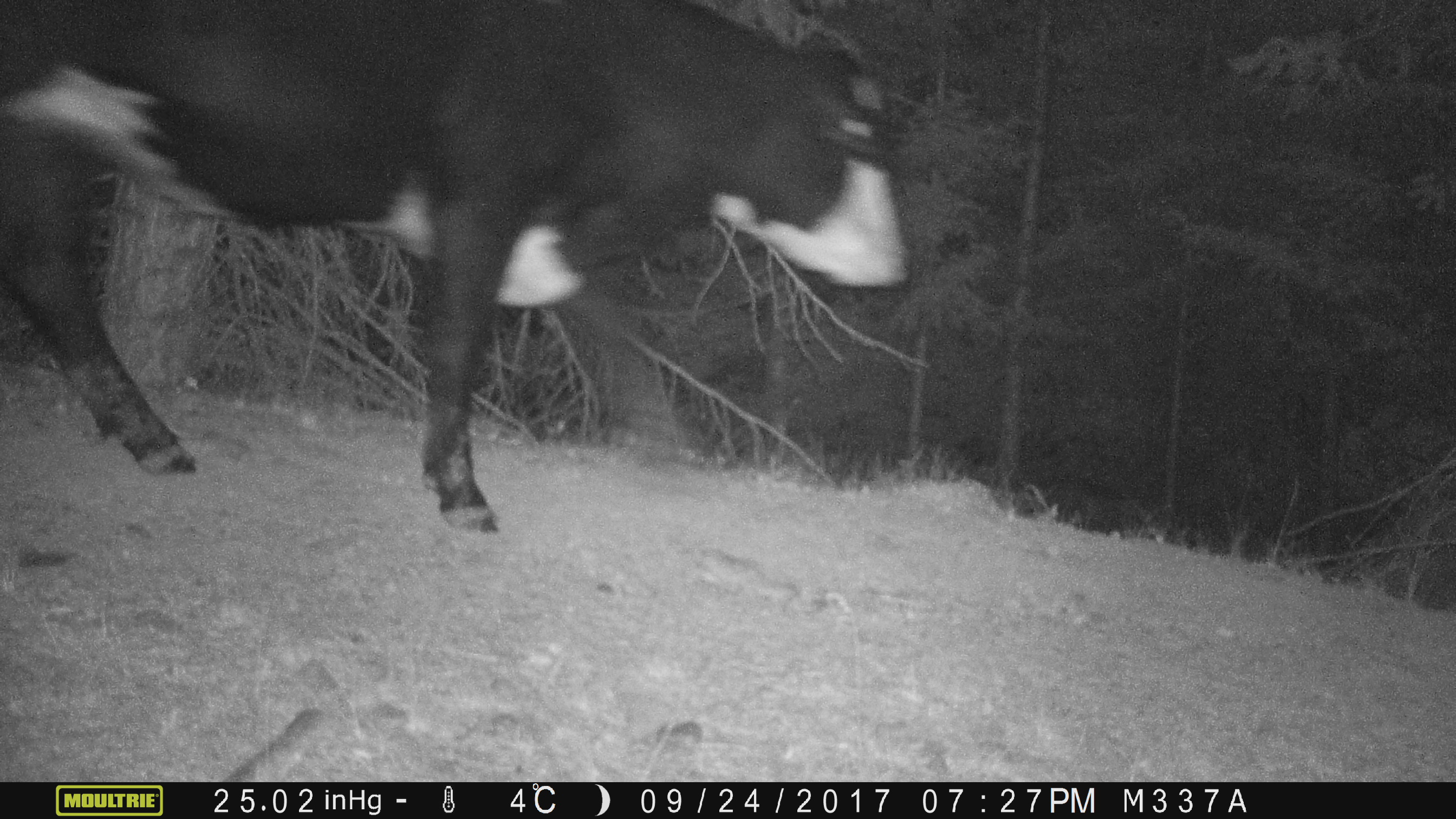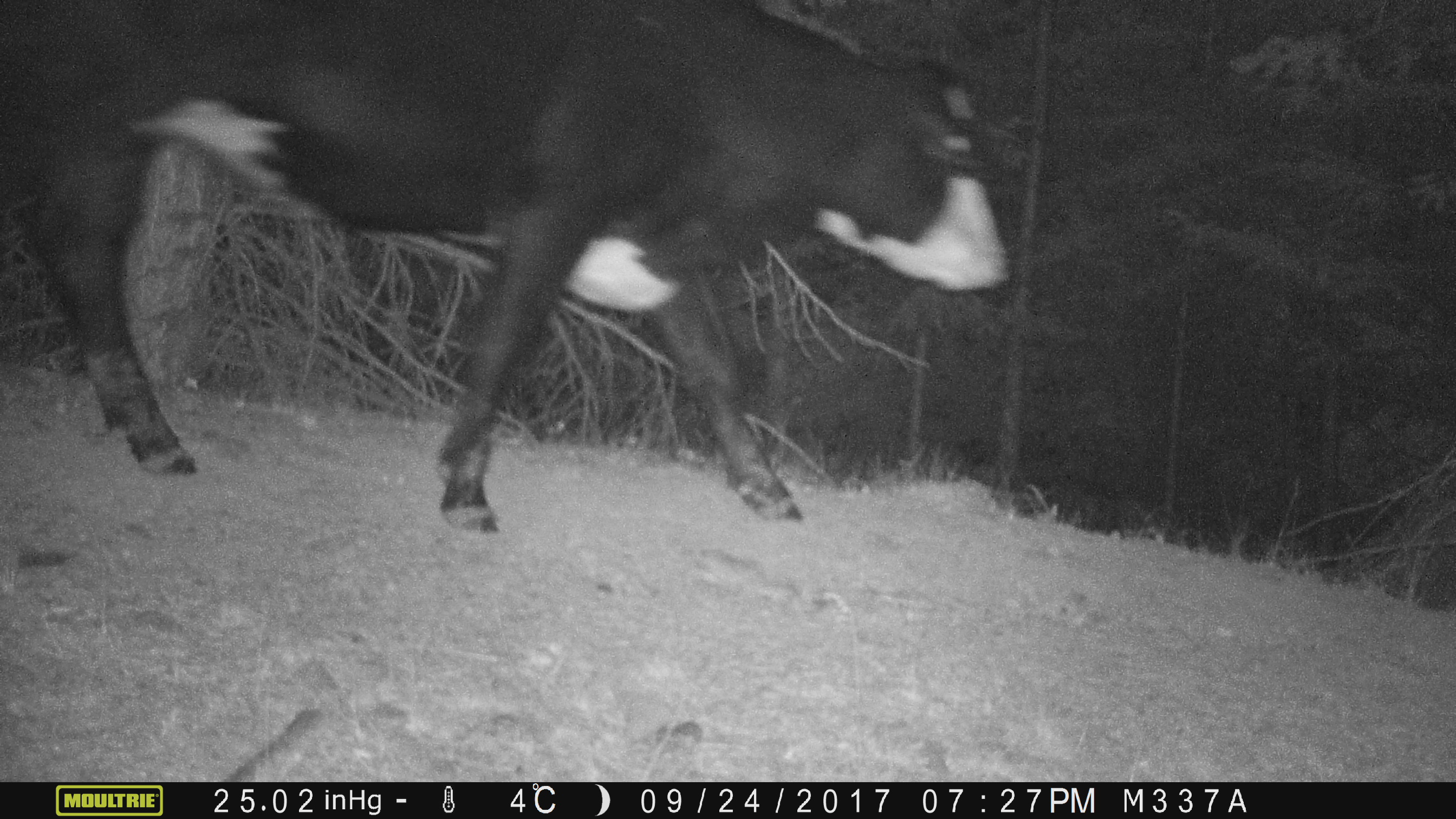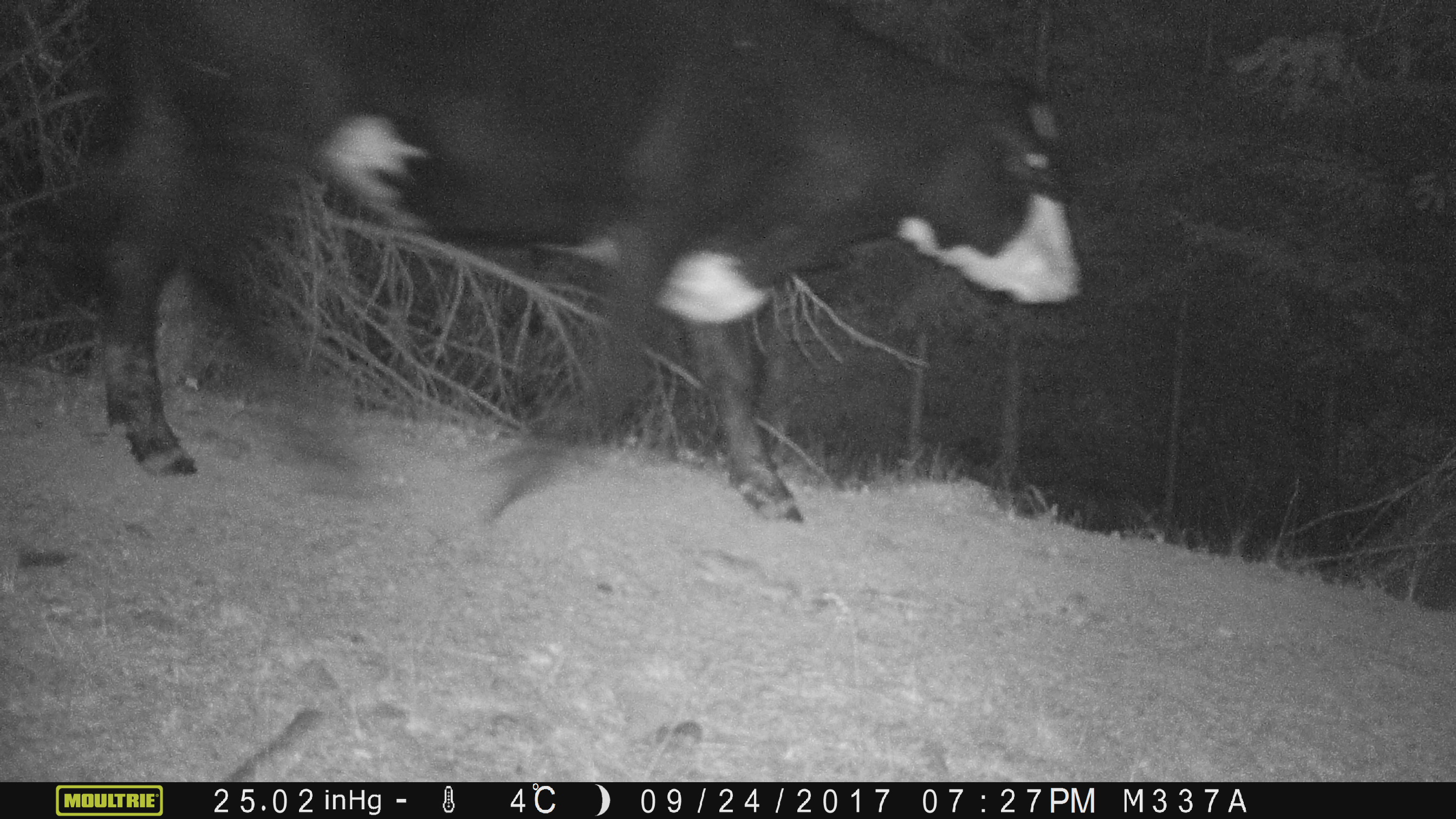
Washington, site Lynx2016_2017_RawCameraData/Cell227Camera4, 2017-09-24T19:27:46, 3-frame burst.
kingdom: Animalia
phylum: Chordata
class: Mammalia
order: Artiodactyla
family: Bovidae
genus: Bos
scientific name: Bos taurus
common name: domestic cattle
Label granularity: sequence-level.